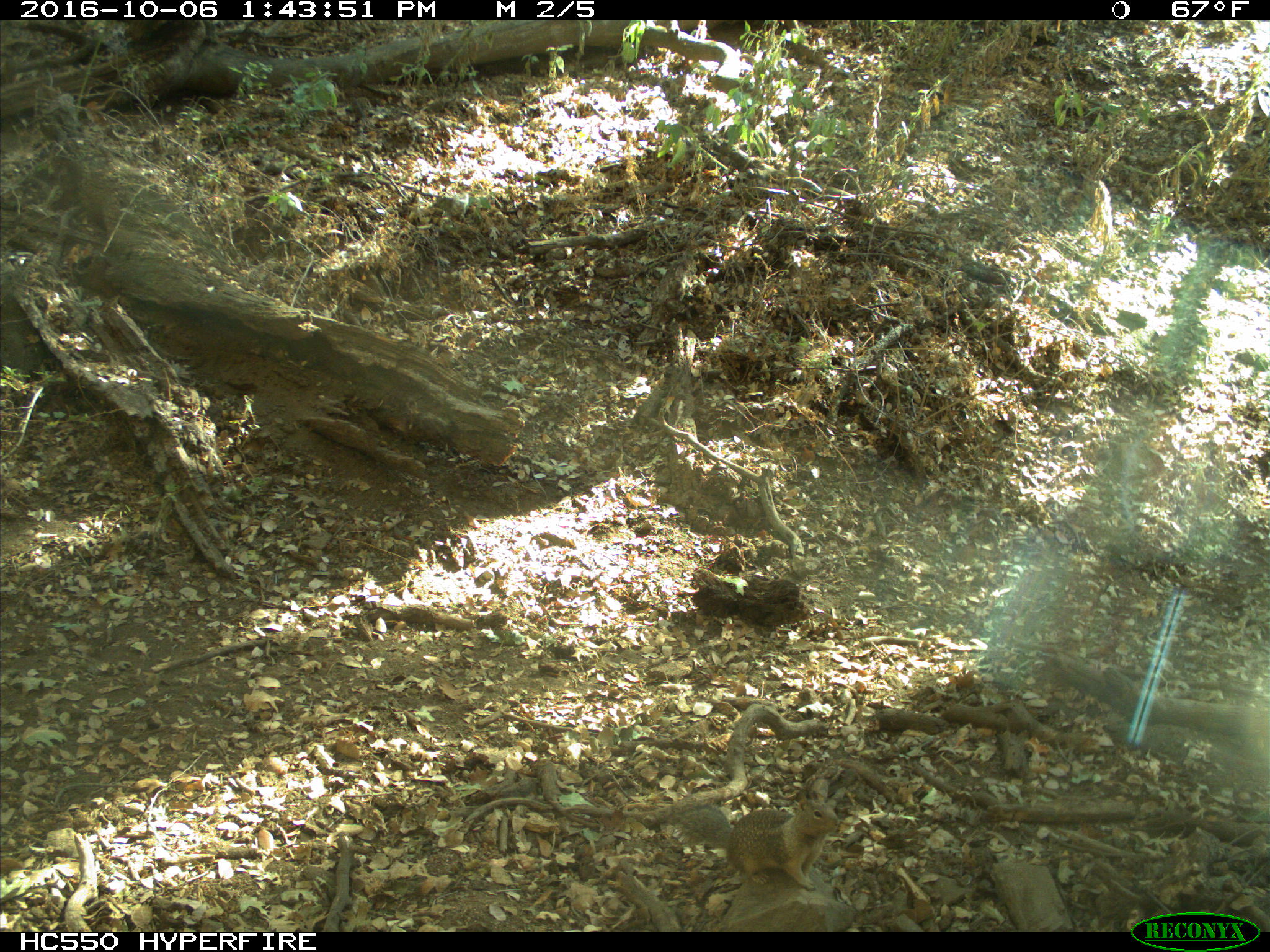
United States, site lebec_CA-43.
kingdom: Animalia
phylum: Chordata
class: Mammalia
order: Rodentia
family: Sciuridae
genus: Otospermophilus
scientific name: Otospermophilus beecheyi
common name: california ground squirrel